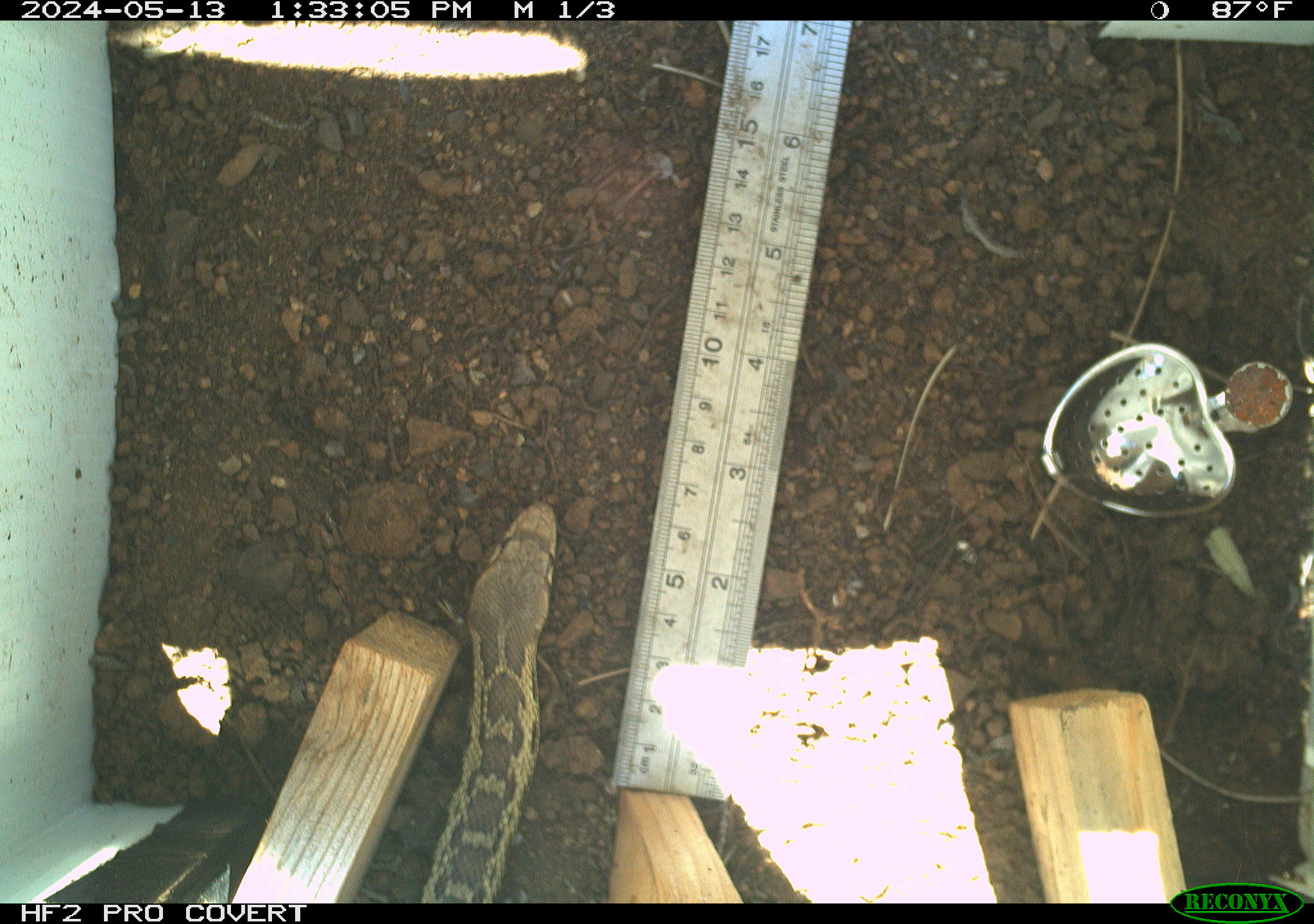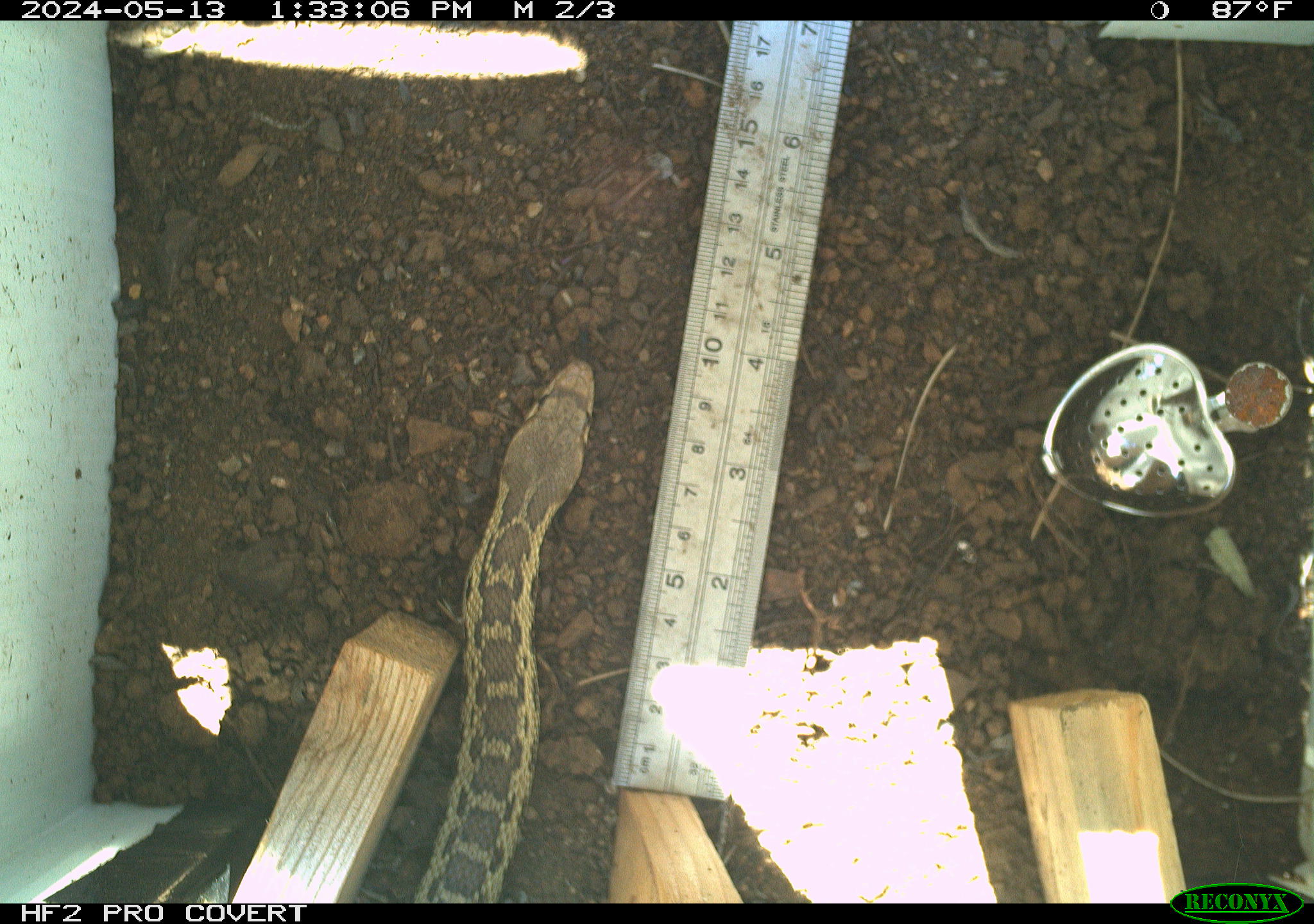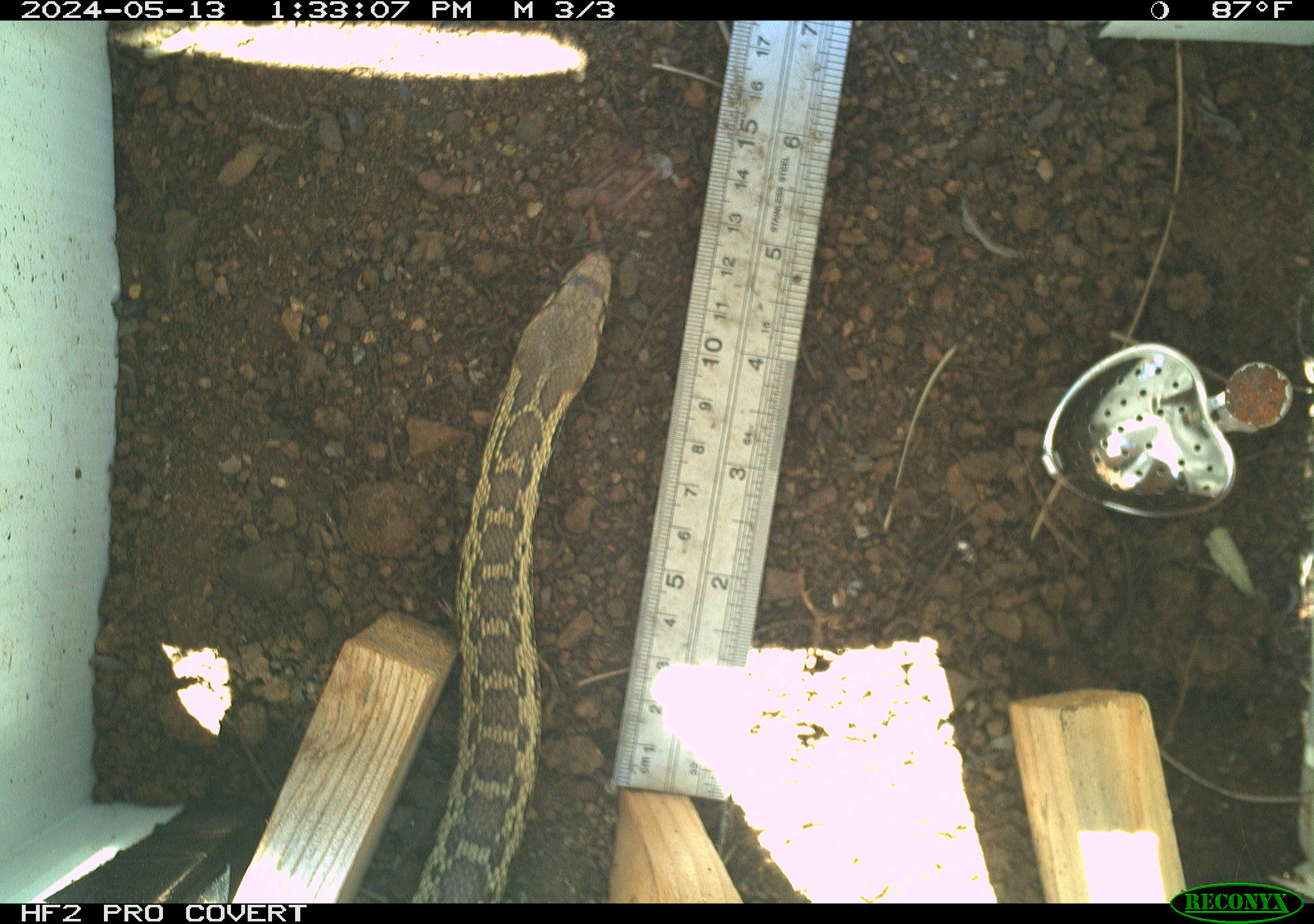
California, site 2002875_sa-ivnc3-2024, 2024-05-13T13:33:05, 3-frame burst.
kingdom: Animalia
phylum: Chordata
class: Reptilia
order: Squamata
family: Colubridae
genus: Pituophis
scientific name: Pituophis catenifer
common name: gophersnake